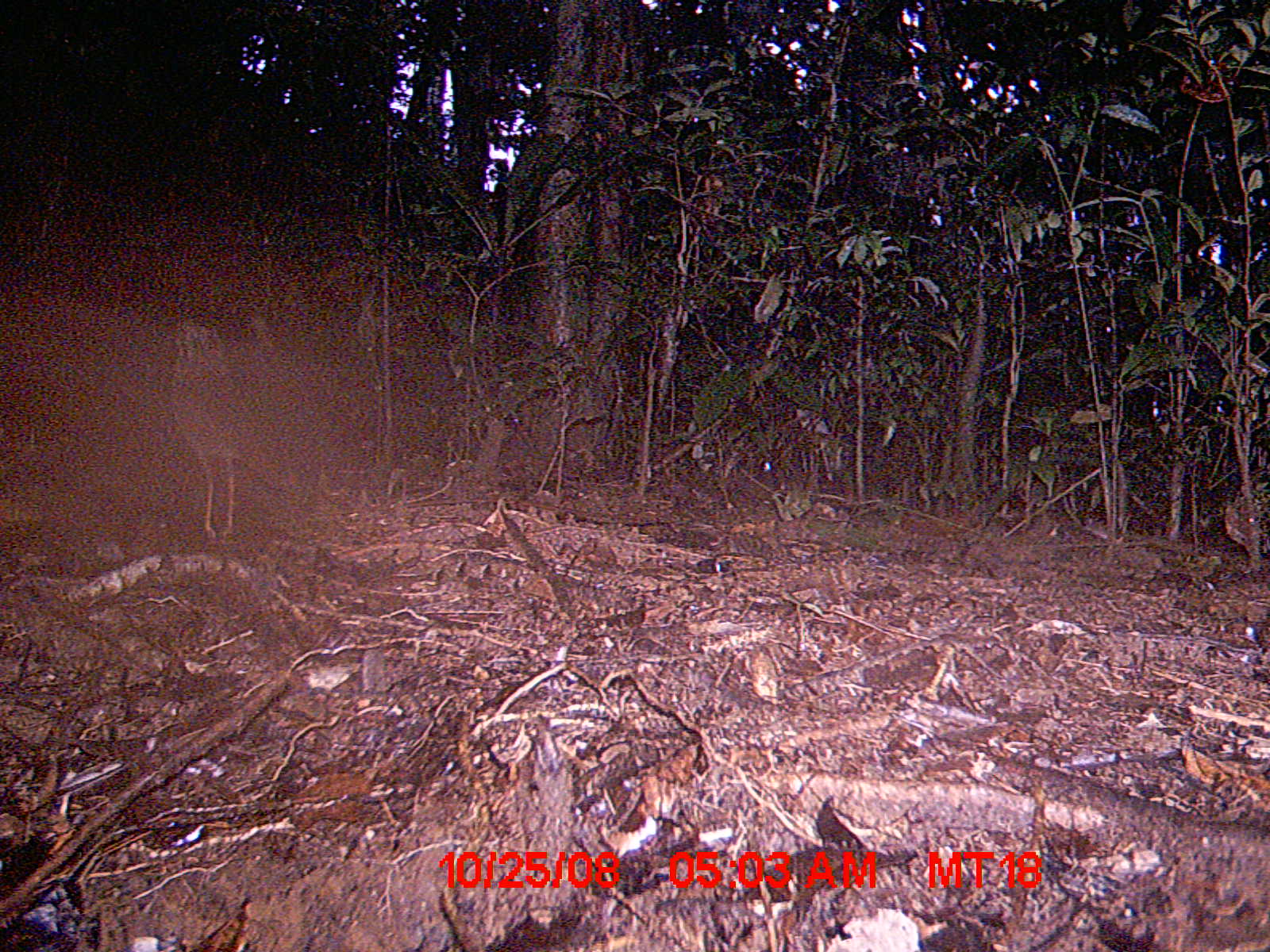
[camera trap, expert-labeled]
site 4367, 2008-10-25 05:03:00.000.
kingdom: Animalia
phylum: Chordata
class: Aves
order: Coraciiformes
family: Brachypteraciidae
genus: Brachypteracias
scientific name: Brachypteracias squamiger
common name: scaly ground-roller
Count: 1.